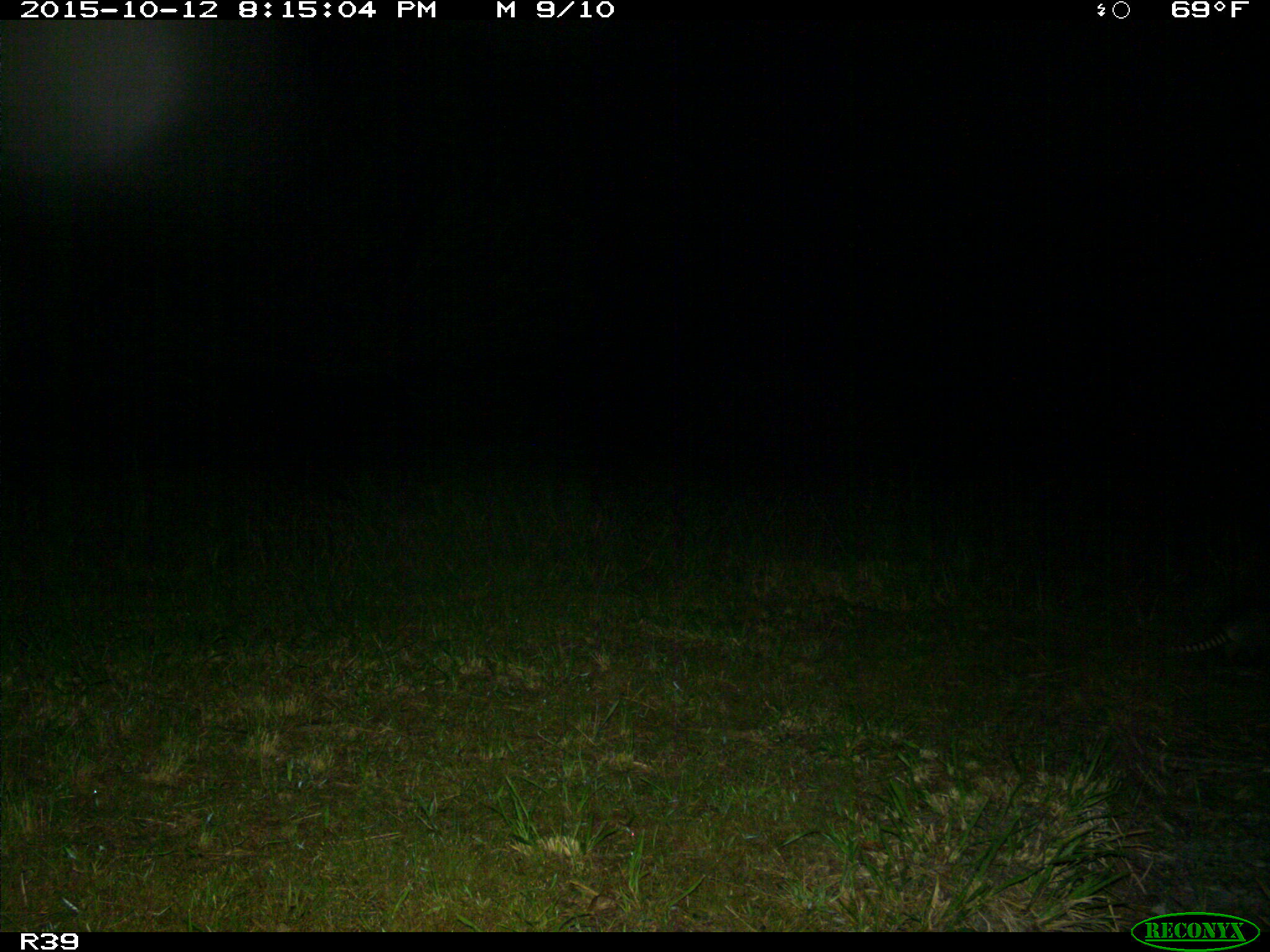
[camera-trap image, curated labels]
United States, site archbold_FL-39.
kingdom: Animalia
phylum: Chordata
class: Mammalia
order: Cingulata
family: Dasypodidae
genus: Dasypus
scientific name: Dasypus novemcinctus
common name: nine-banded armadillo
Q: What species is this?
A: Dasypus novemcinctus (nine-banded armadillo).